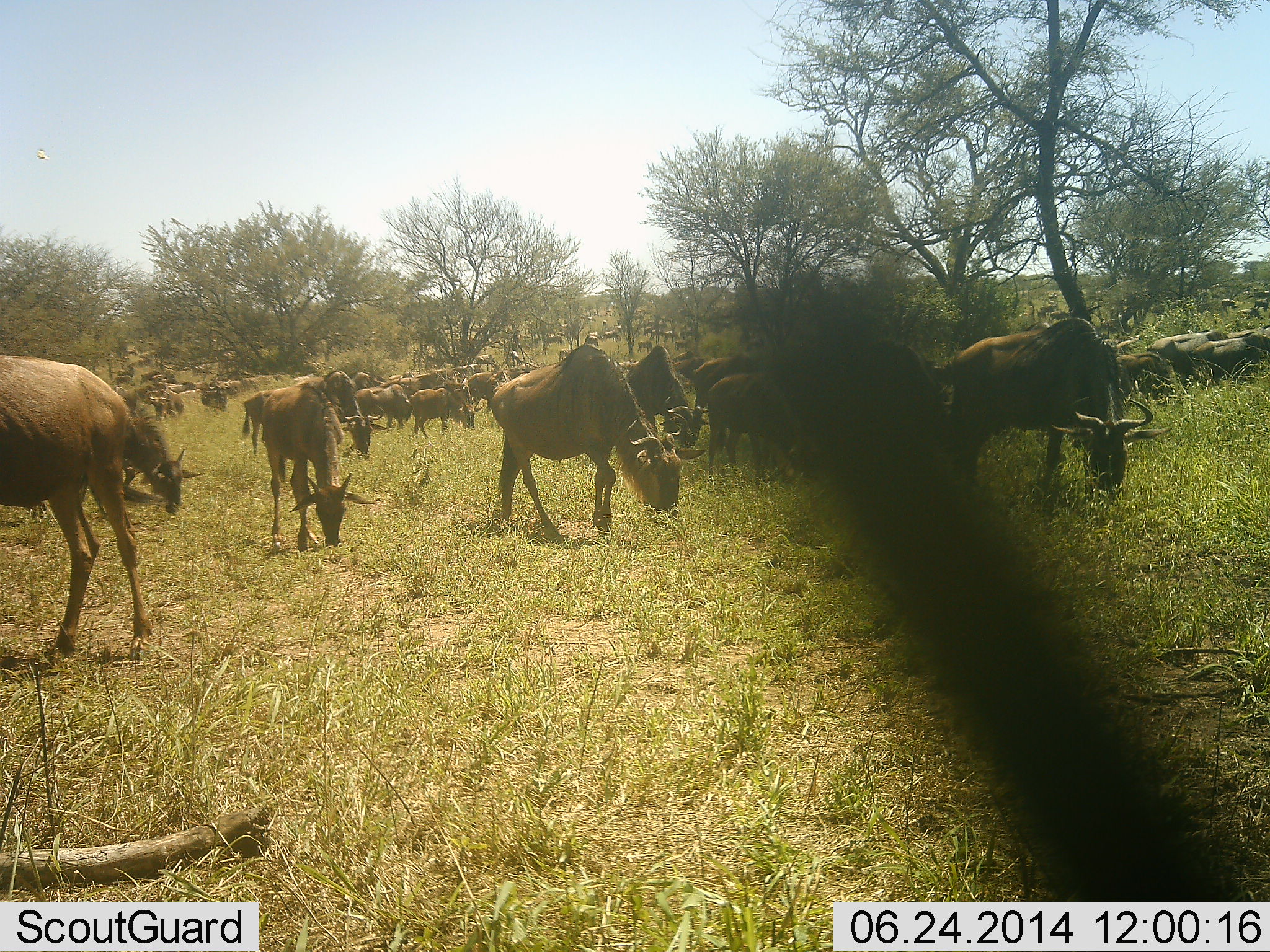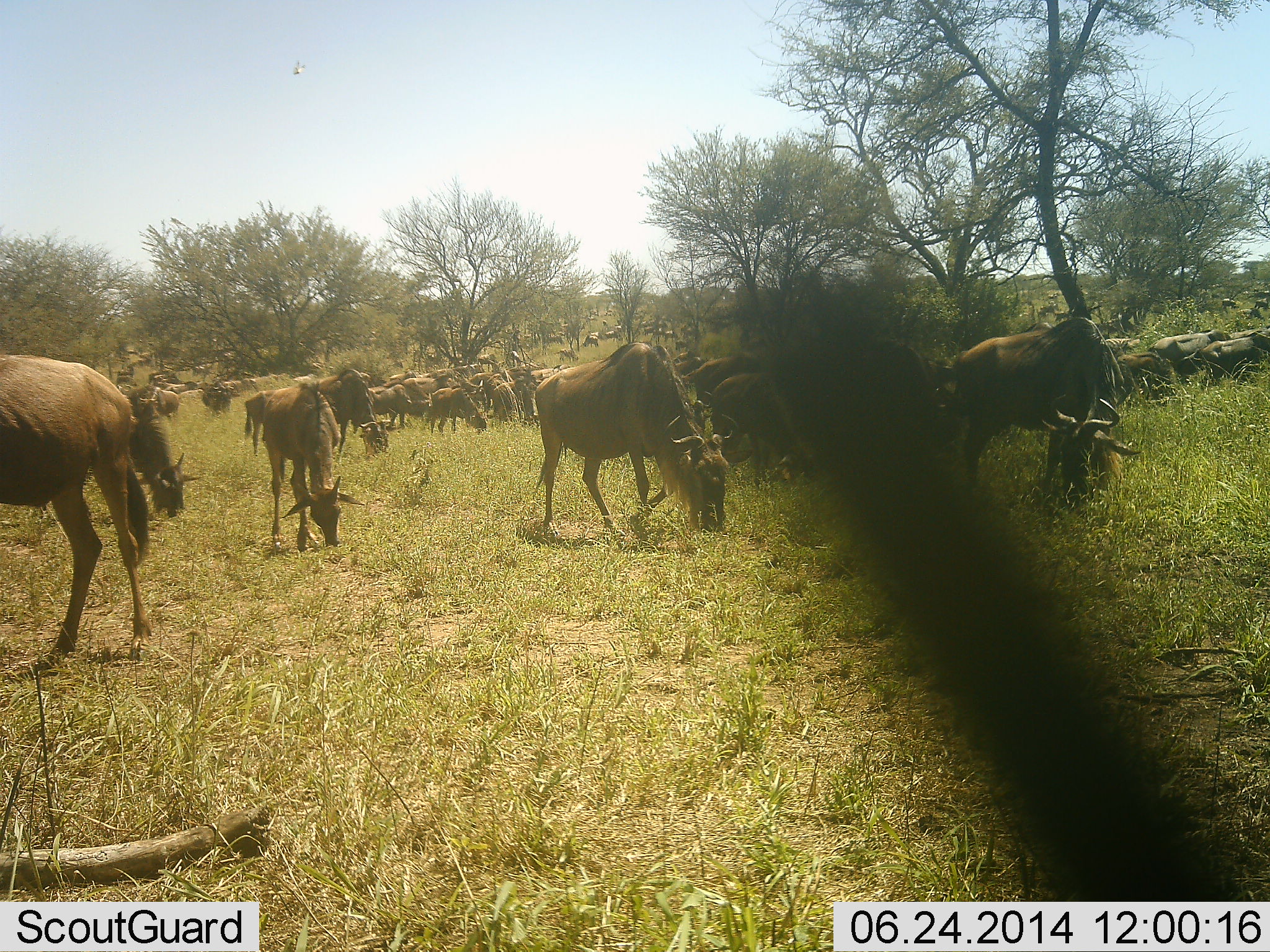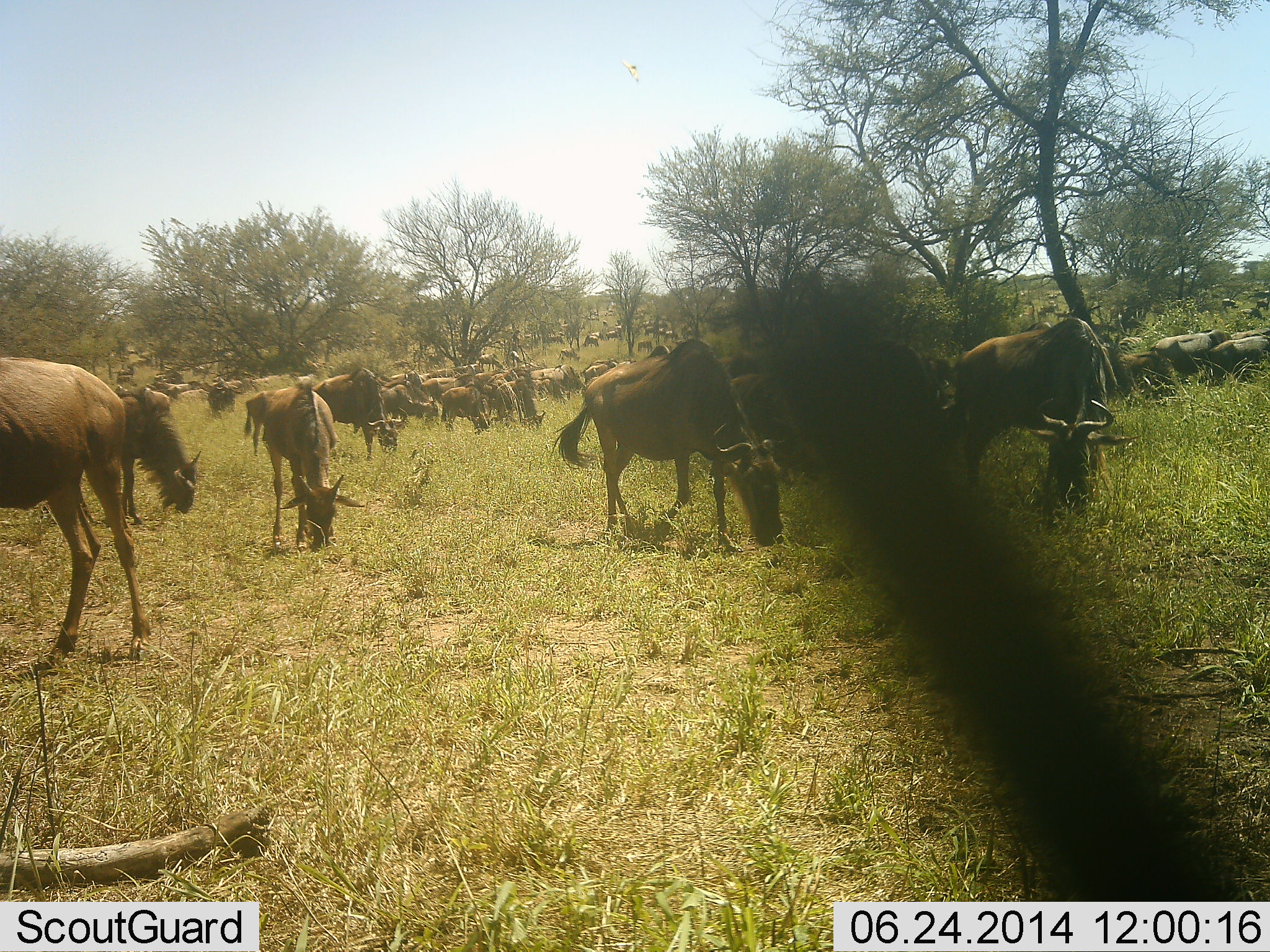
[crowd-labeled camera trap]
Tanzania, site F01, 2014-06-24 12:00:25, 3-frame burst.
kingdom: Animalia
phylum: Chordata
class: Mammalia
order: Artiodactyla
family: Bovidae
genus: Connochaetes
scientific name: Connochaetes taurinus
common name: blue wildebeest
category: wildebeest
Wildebeest (blue wildebeest) (Connochaetes taurinus), count 11-50. Behavior (volunteer vote fractions): standing 30%, resting 0%, moving 50%, interacting 0%. Young present (vote fraction): 20%. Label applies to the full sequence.